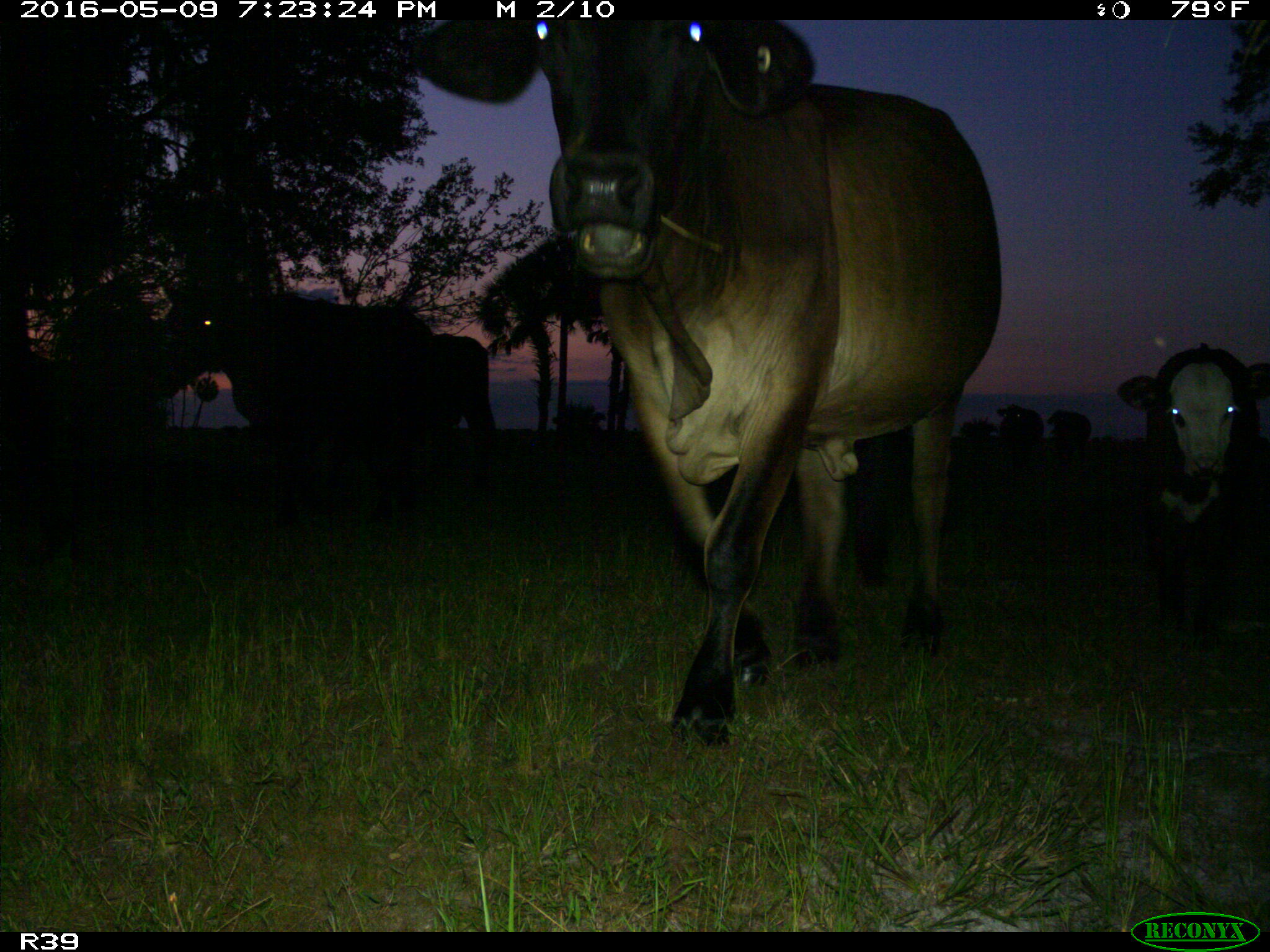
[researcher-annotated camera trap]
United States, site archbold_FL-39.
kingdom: Animalia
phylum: Chordata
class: Mammalia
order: Artiodactyla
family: Bovidae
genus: Bos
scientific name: Bos taurus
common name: domestic cow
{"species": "Bos taurus (domestic cow)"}